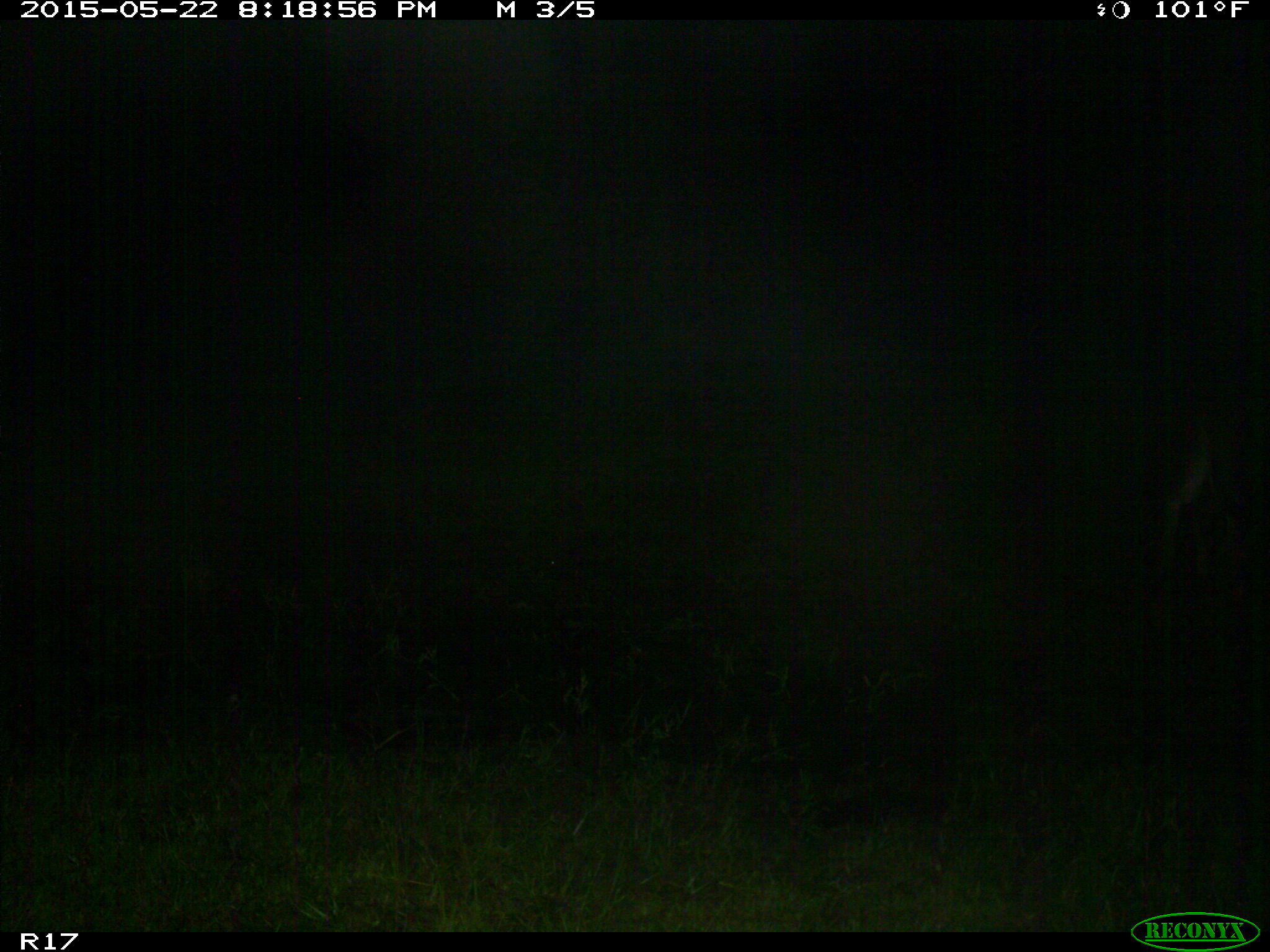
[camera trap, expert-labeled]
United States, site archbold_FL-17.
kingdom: Animalia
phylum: Chordata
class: Mammalia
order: Artiodactyla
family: Bovidae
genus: Bos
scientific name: Bos taurus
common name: domestic cow